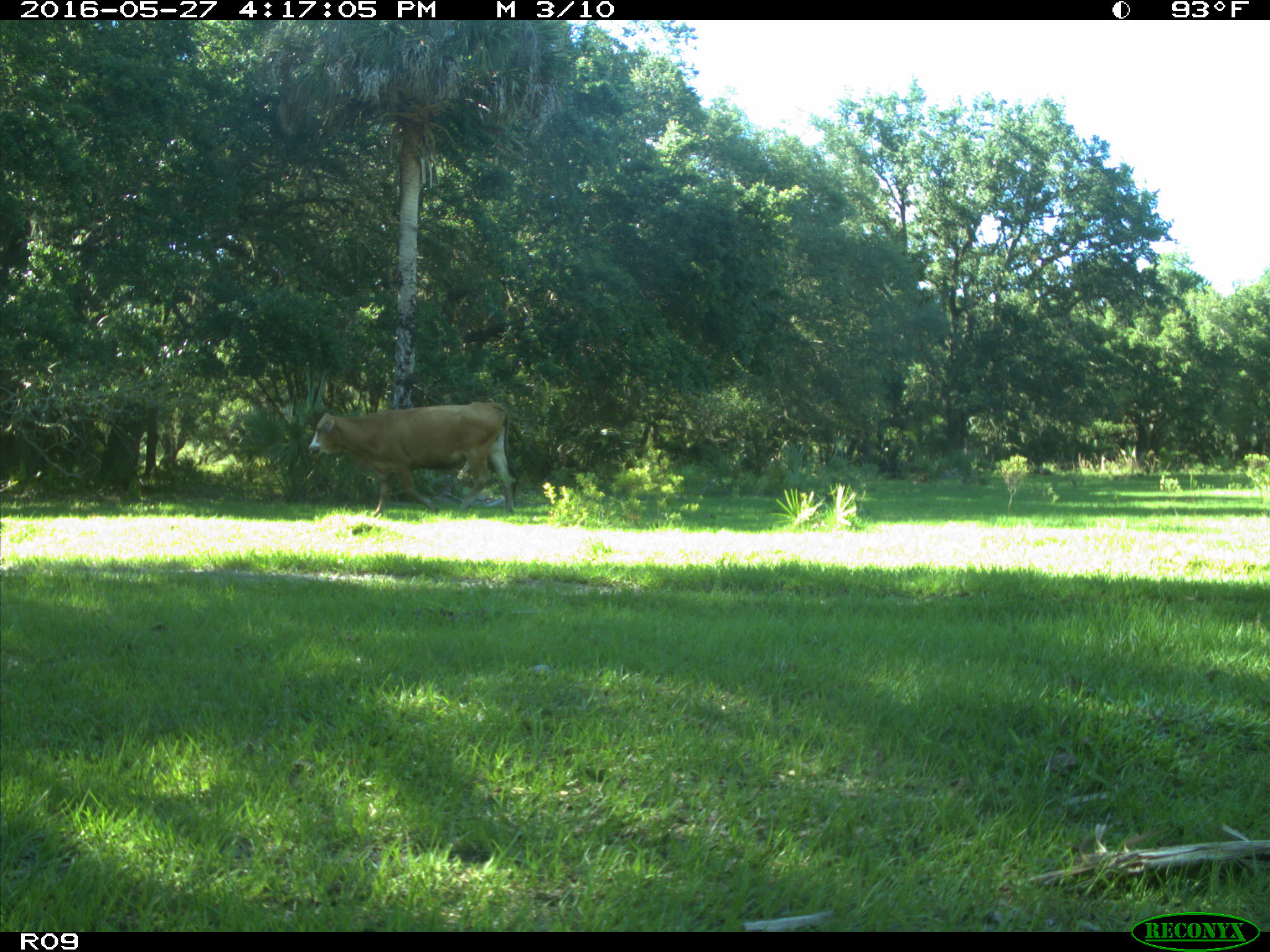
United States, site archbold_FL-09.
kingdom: Animalia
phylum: Chordata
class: Mammalia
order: Artiodactyla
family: Bovidae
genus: Bos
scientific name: Bos taurus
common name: domestic cow